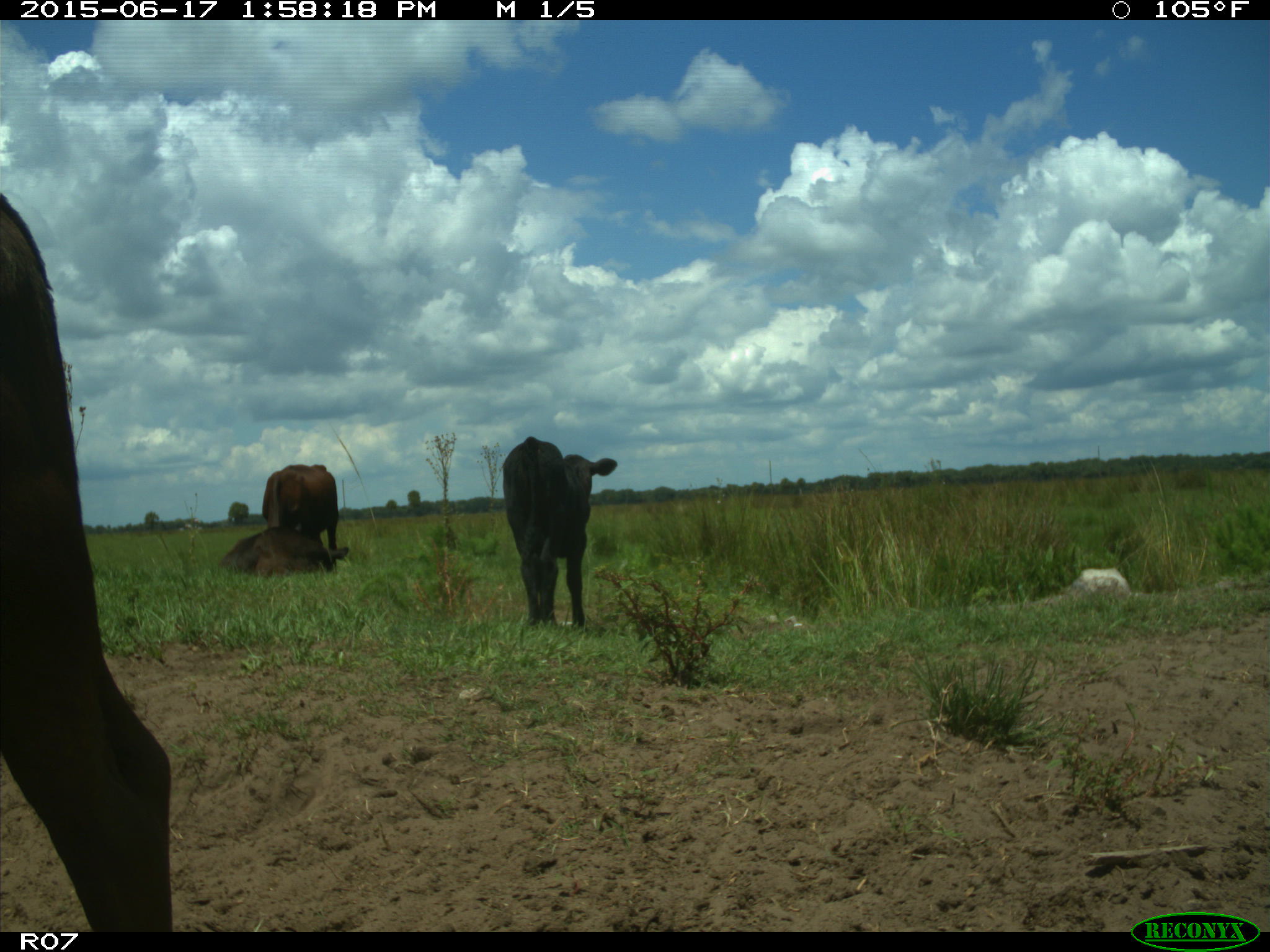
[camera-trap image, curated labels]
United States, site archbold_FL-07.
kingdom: Animalia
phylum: Chordata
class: Mammalia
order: Artiodactyla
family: Bovidae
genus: Bos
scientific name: Bos taurus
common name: domestic cow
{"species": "Bos taurus (domestic cow)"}